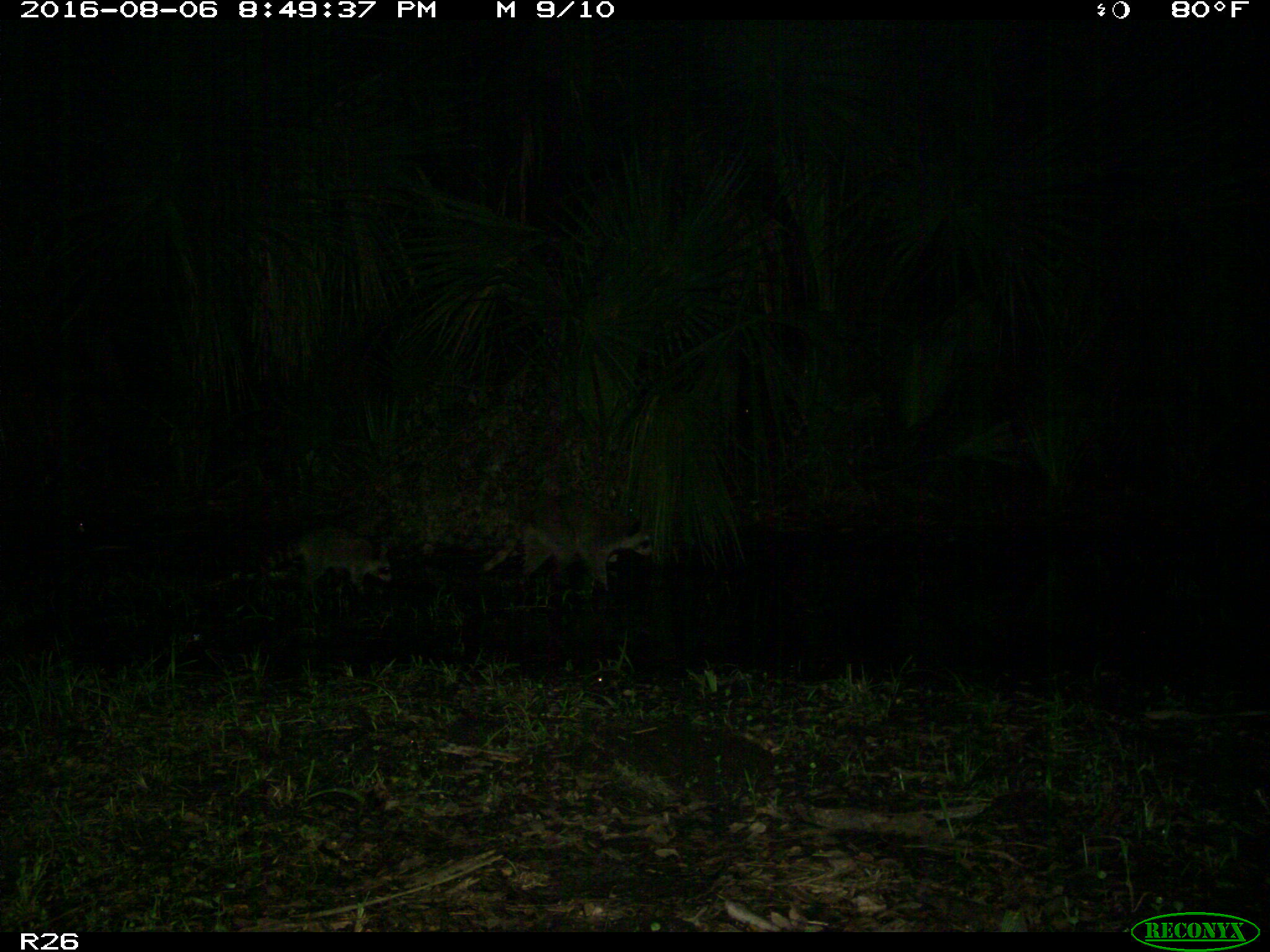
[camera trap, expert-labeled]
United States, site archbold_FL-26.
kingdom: Animalia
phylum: Chordata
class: Mammalia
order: Carnivora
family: Procyonidae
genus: Procyon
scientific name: Procyon lotor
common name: common raccoon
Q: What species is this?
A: Procyon lotor (common raccoon).